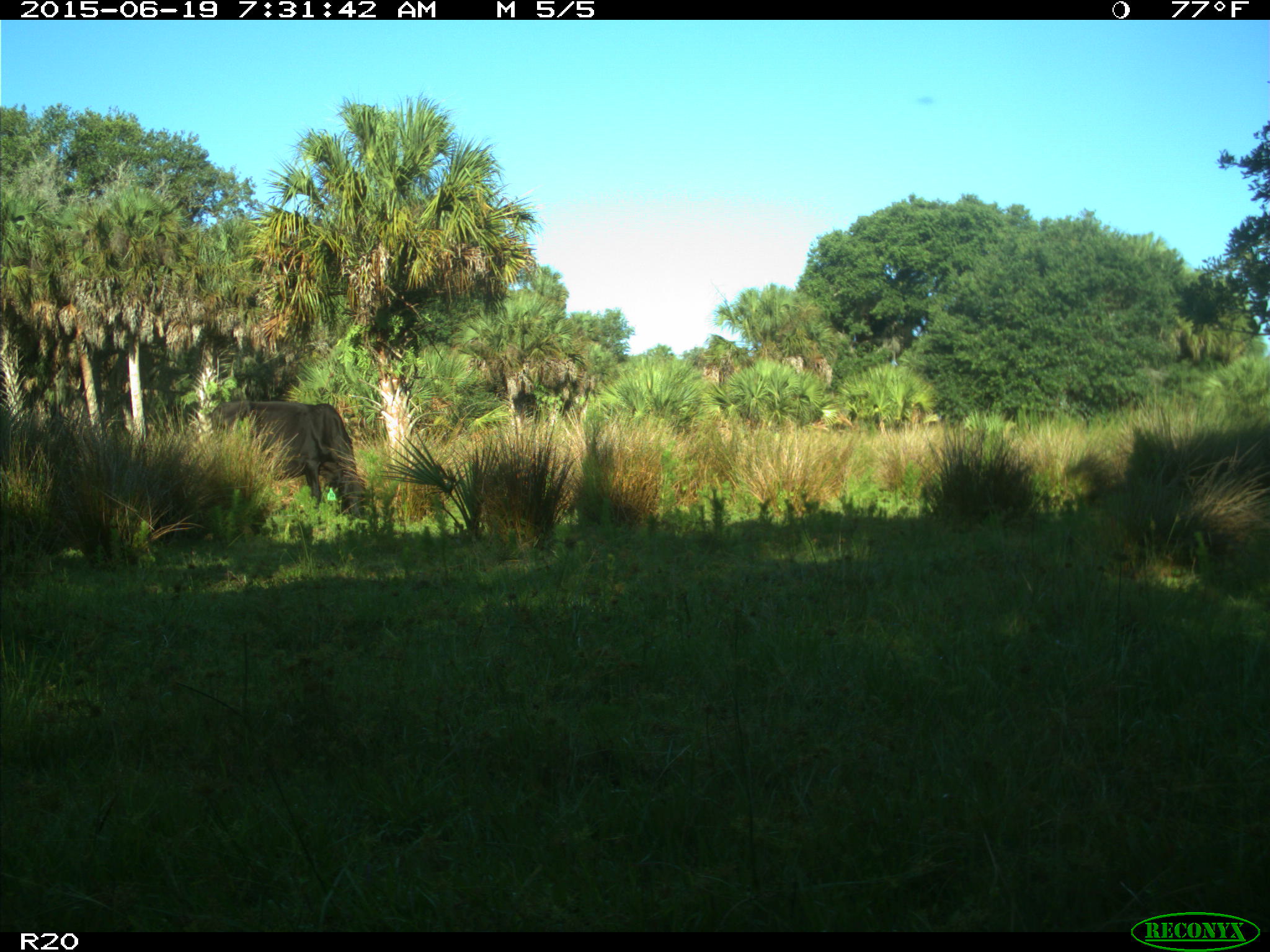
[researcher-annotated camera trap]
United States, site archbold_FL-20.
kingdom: Animalia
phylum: Chordata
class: Mammalia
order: Artiodactyla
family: Bovidae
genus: Bos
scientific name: Bos taurus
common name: domestic cow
Bos taurus (domestic cow).